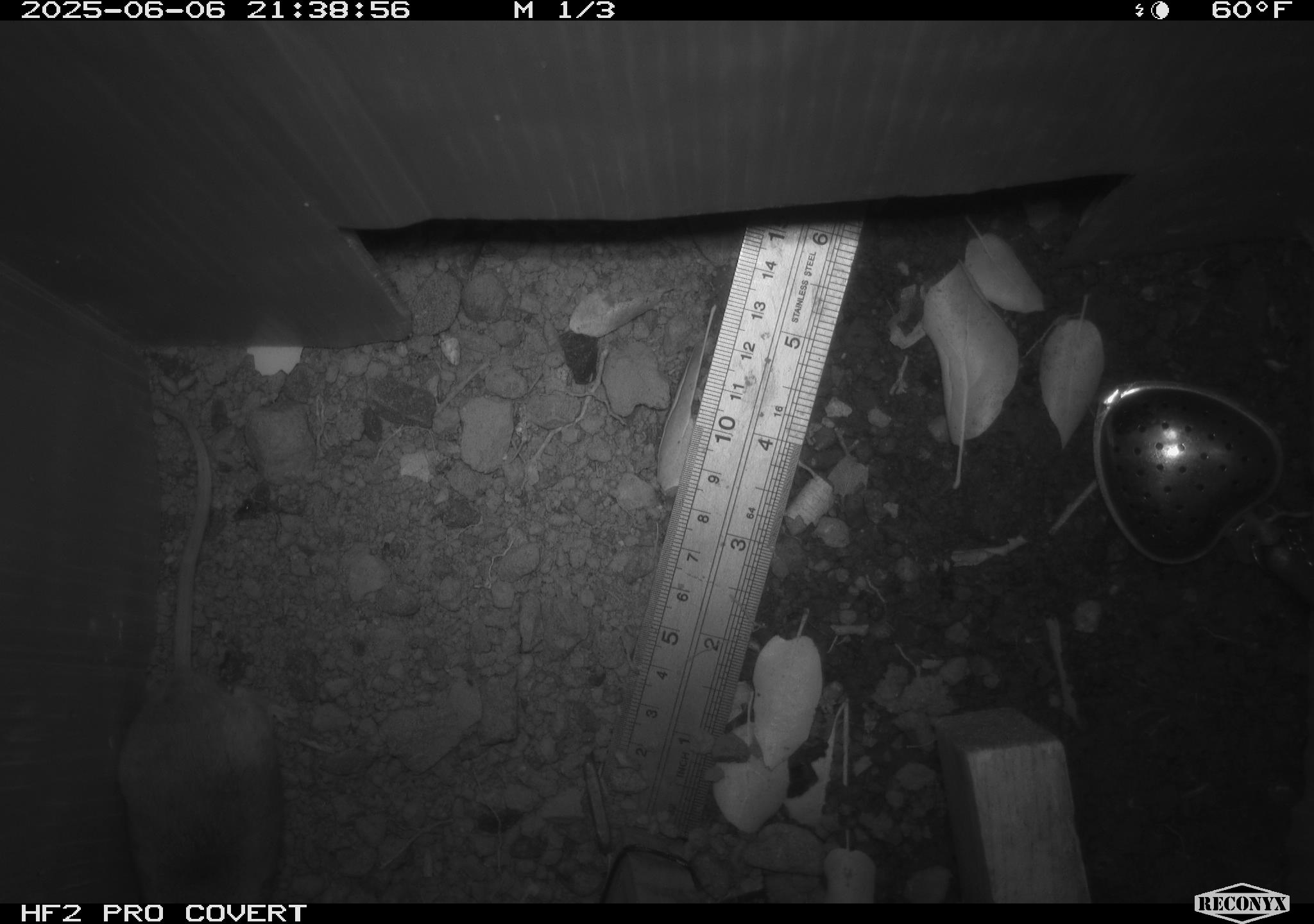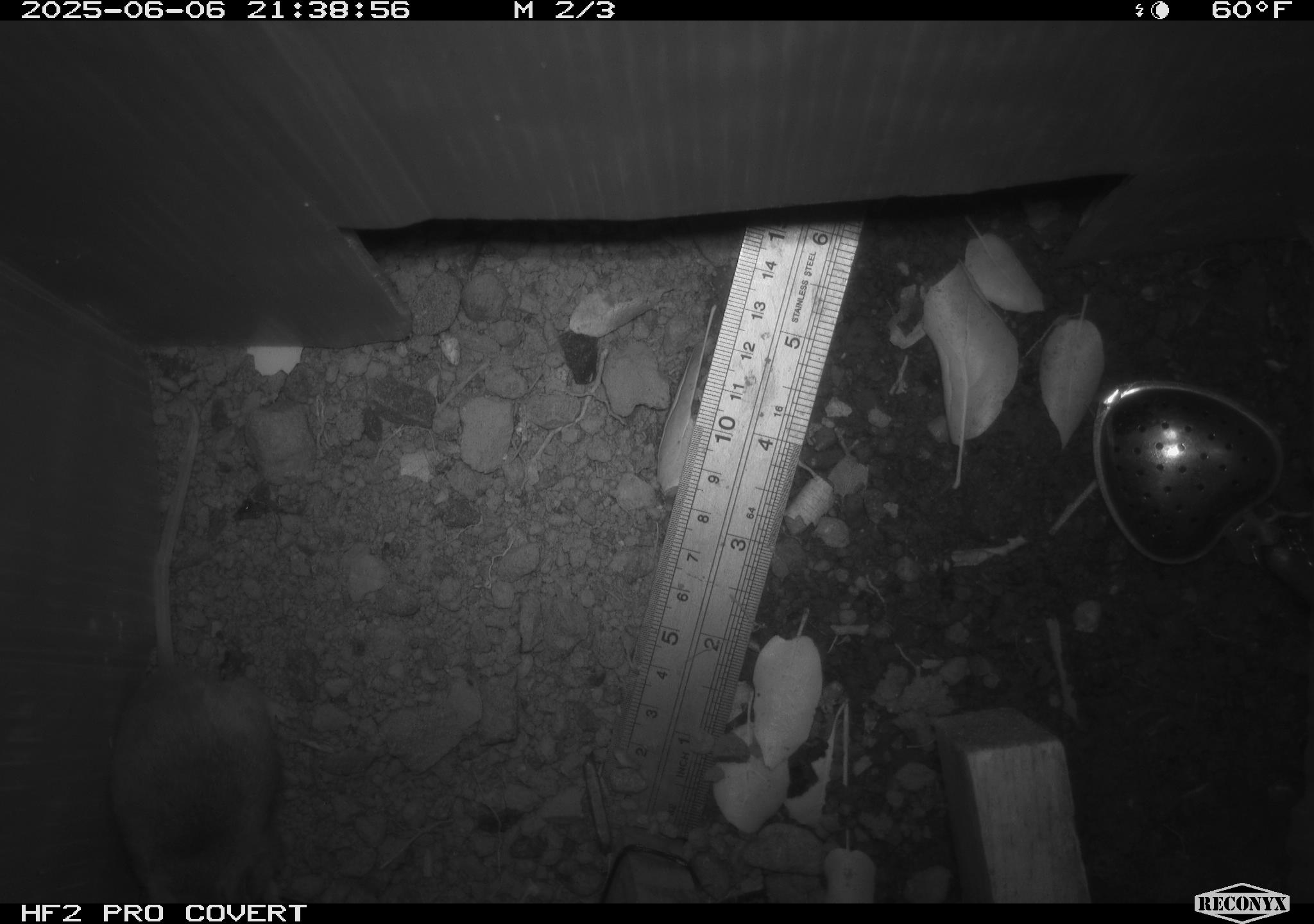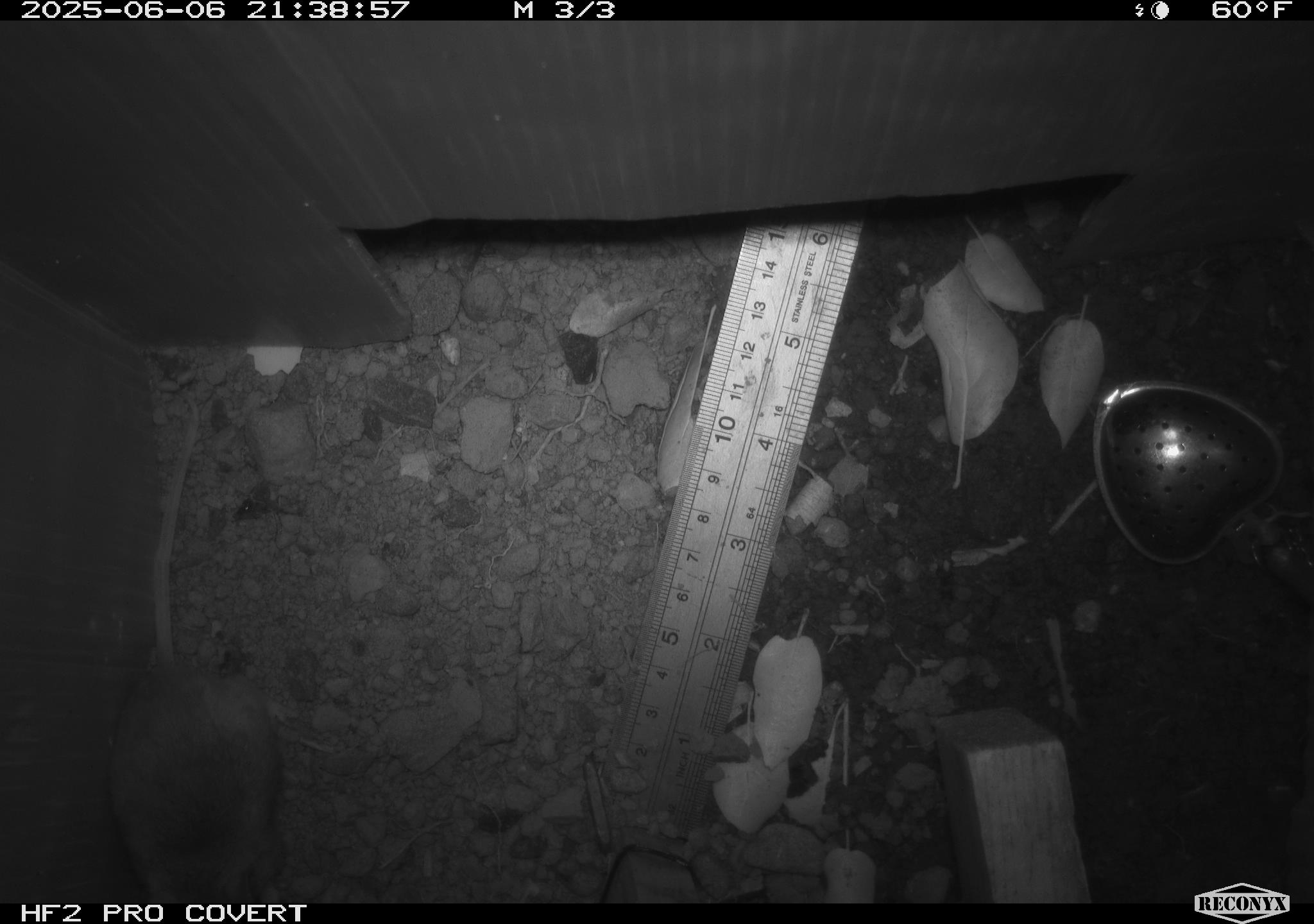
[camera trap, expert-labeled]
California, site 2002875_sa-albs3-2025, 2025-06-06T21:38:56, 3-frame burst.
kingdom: Animalia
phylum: Chordata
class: Mammalia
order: Rodentia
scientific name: Rodentia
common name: mouse species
Mouse species (Rodentia).